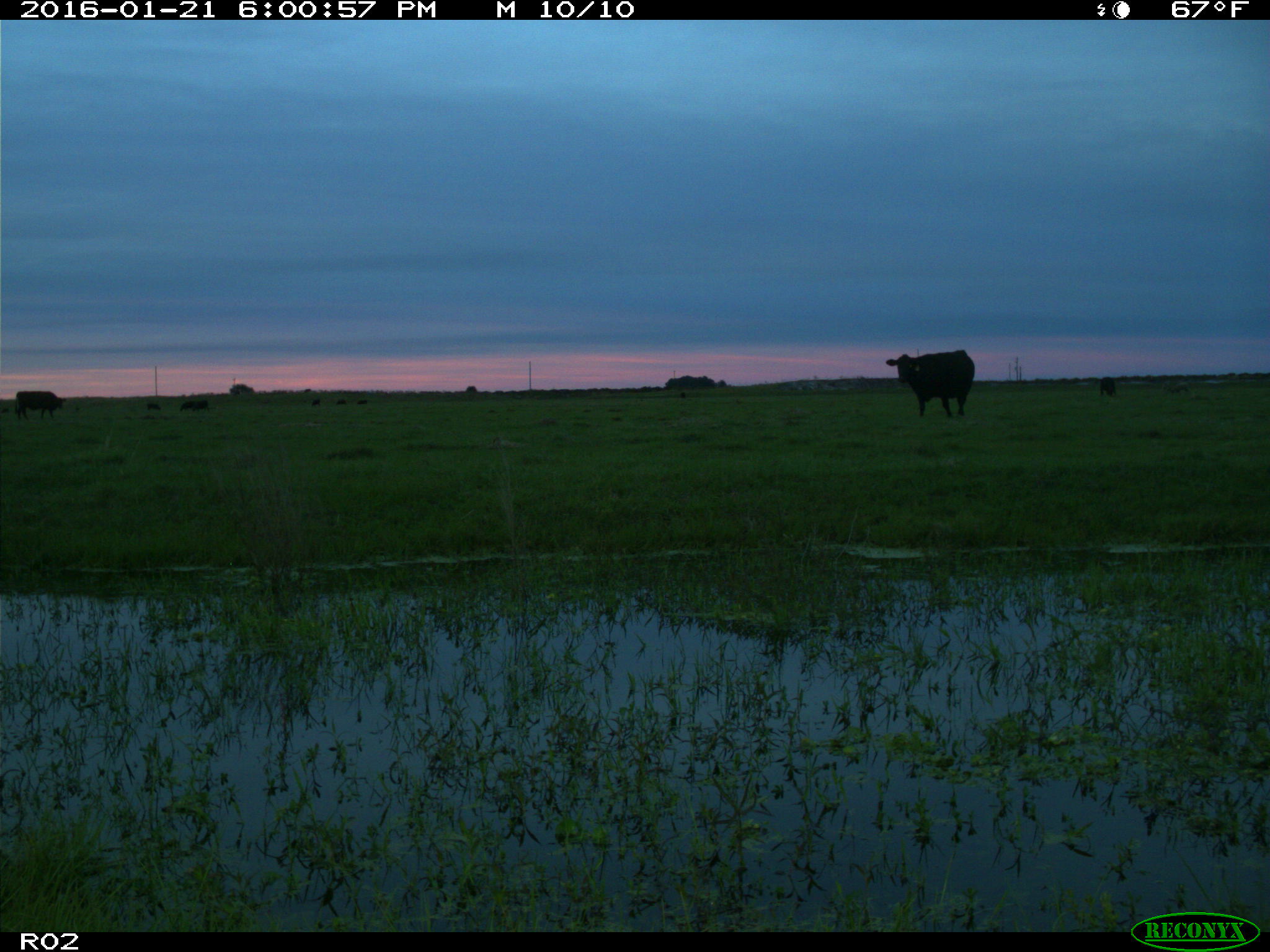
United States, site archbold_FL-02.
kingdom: Animalia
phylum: Chordata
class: Mammalia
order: Artiodactyla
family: Bovidae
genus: Bos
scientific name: Bos taurus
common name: domestic cow